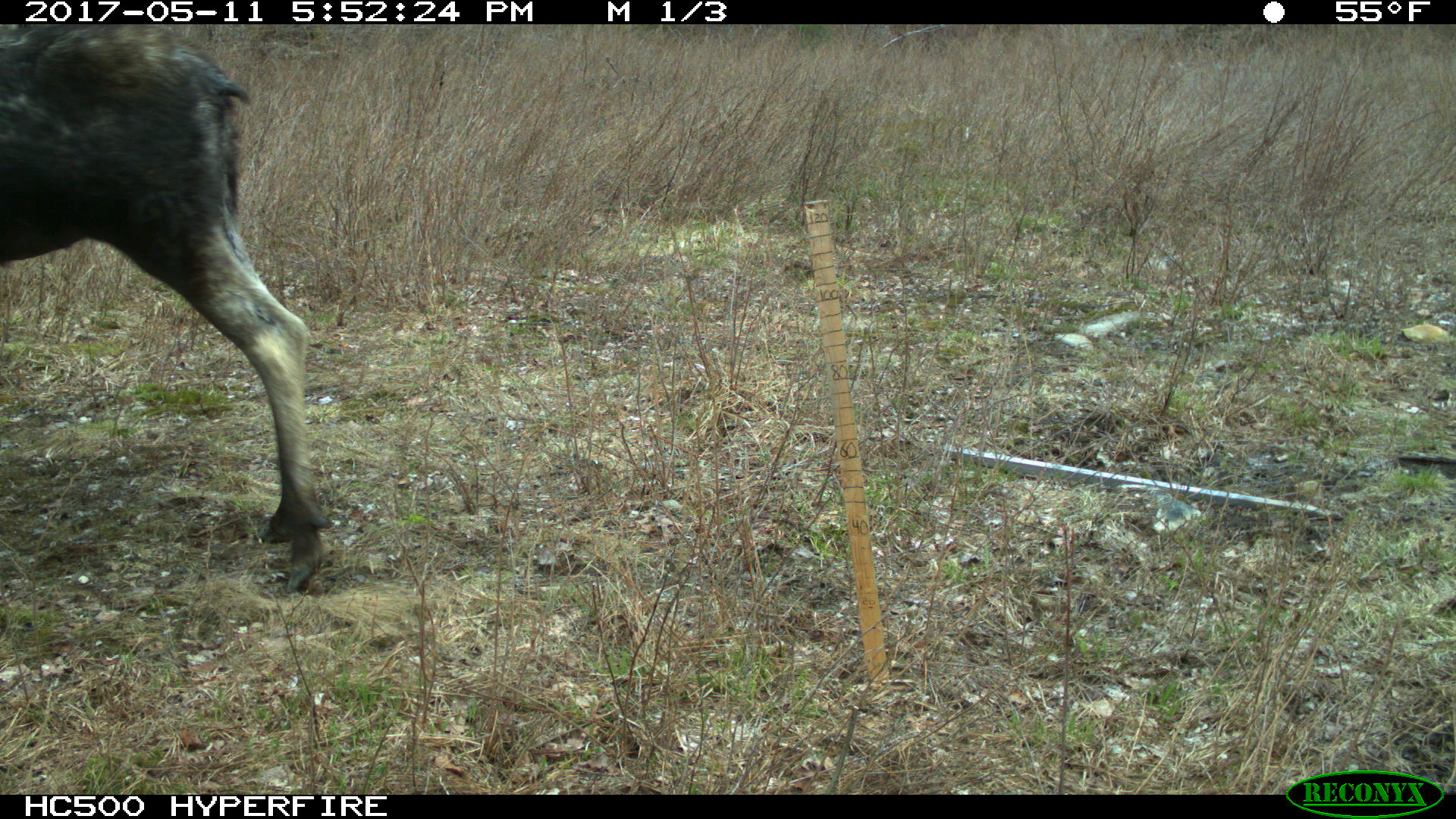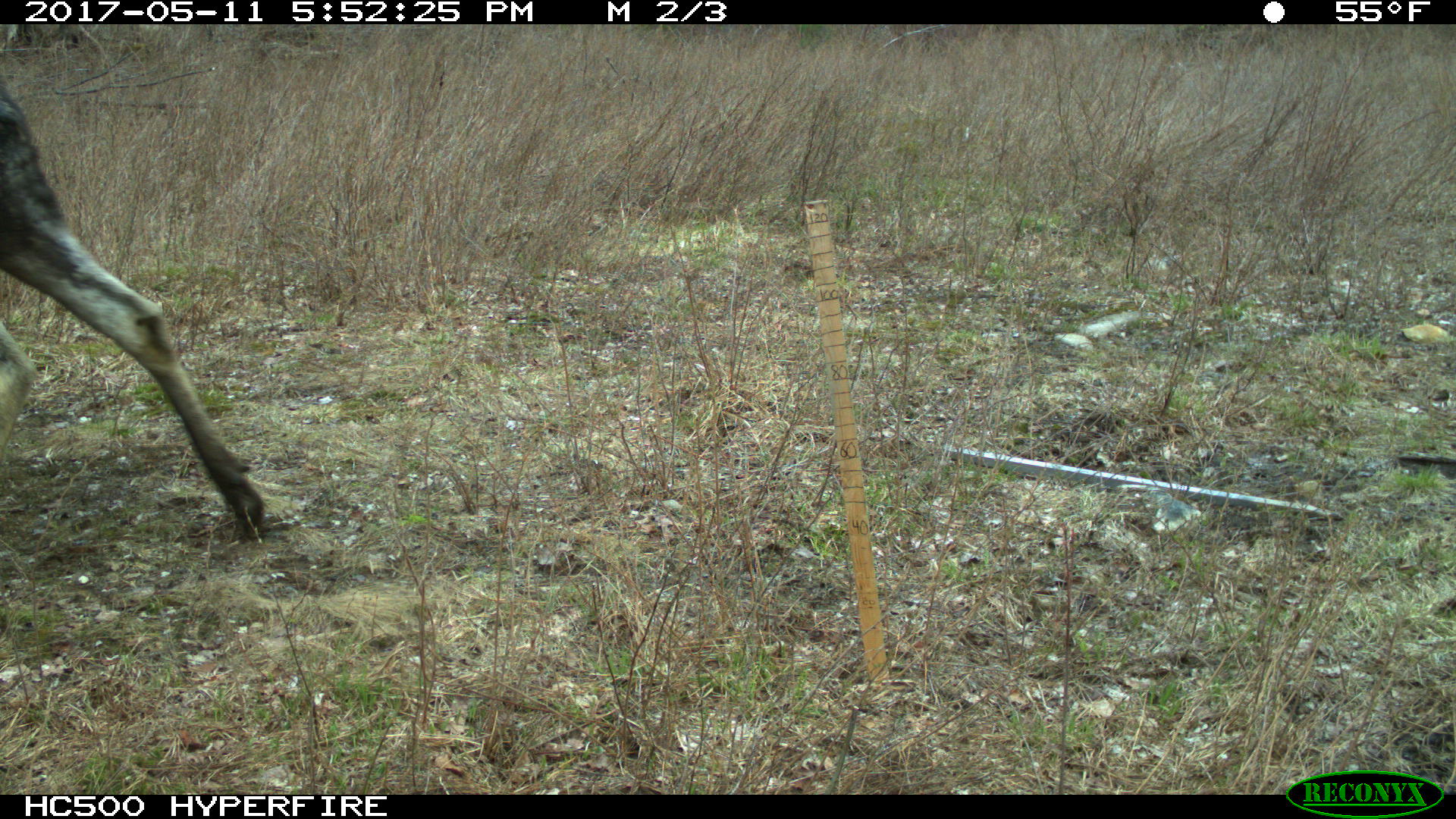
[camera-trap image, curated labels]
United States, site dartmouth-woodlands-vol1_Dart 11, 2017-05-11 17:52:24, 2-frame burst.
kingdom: Animalia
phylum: Chordata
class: Mammalia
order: Artiodactyla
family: Cervidae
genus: Alces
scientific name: Alces alces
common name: moose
Moose (Alces alces).